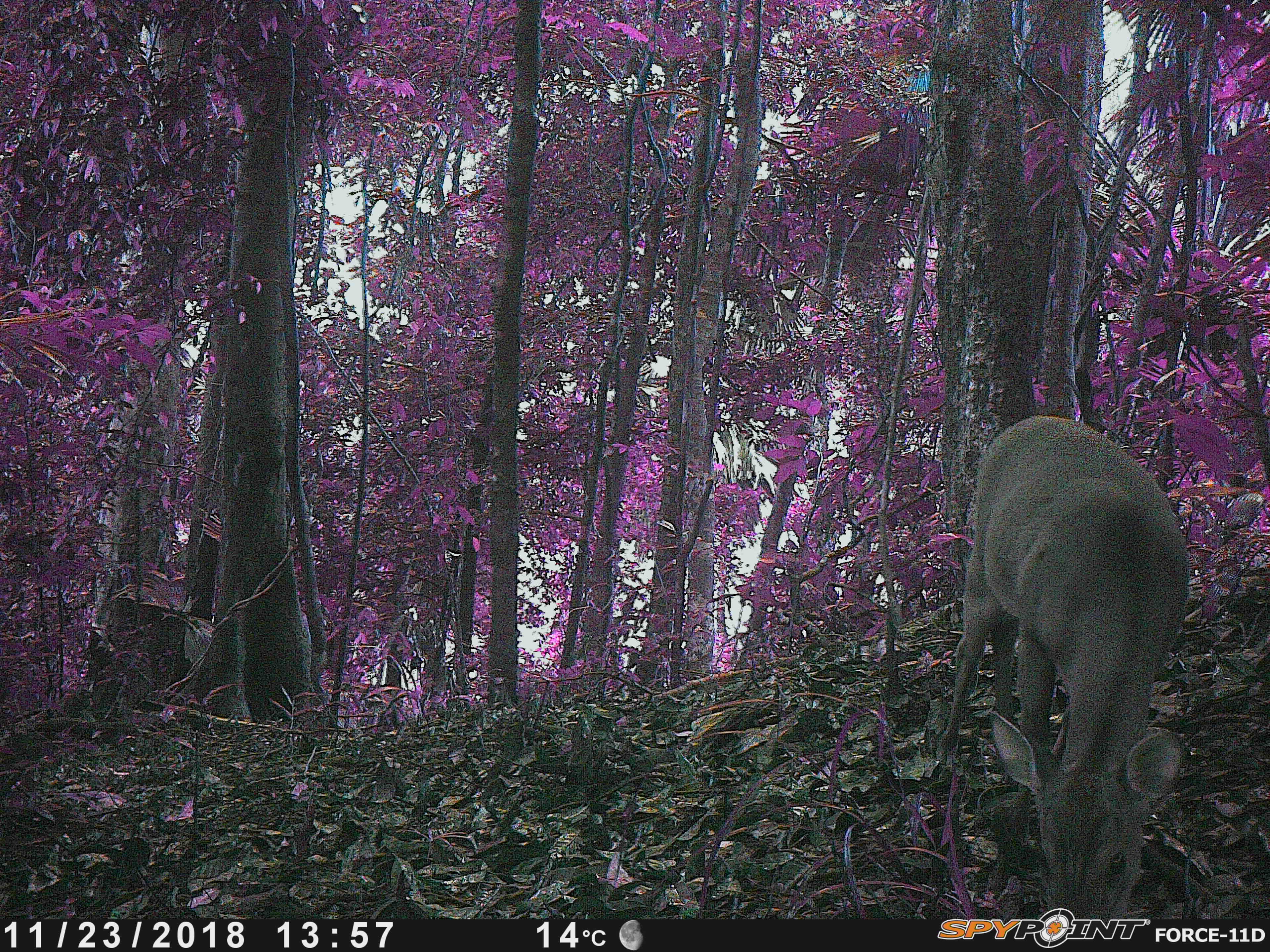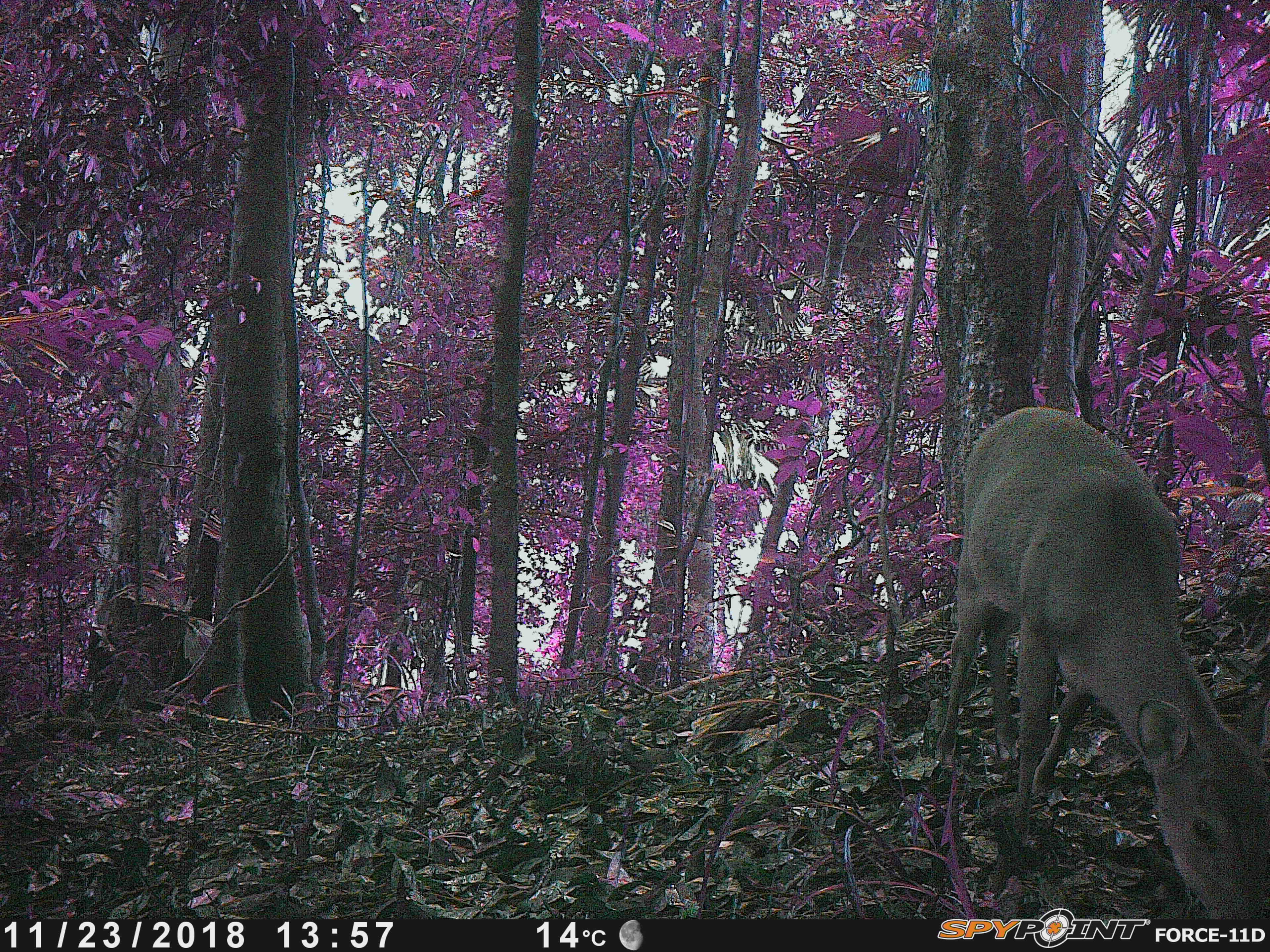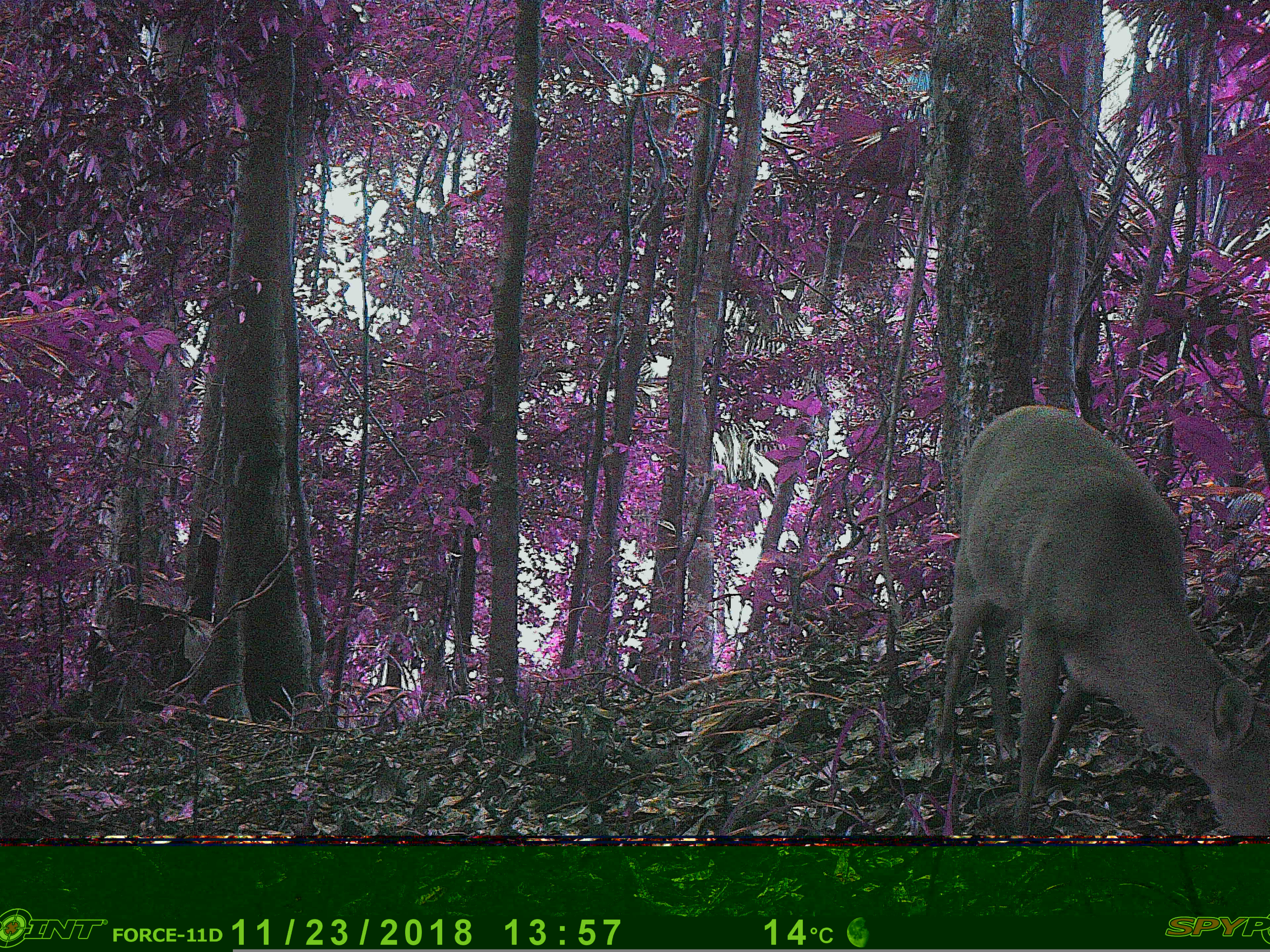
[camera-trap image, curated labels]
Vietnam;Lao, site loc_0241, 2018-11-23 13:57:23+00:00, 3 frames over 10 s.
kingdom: Animalia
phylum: Chordata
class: Mammalia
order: Artiodactyla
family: Cervidae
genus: Muntiacus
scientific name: Muntiacus vuquangensis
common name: large-antlered muntjac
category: large antlered muntjac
Large antlered muntjac (large-antlered muntjac) (Muntiacus vuquangensis). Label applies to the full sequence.